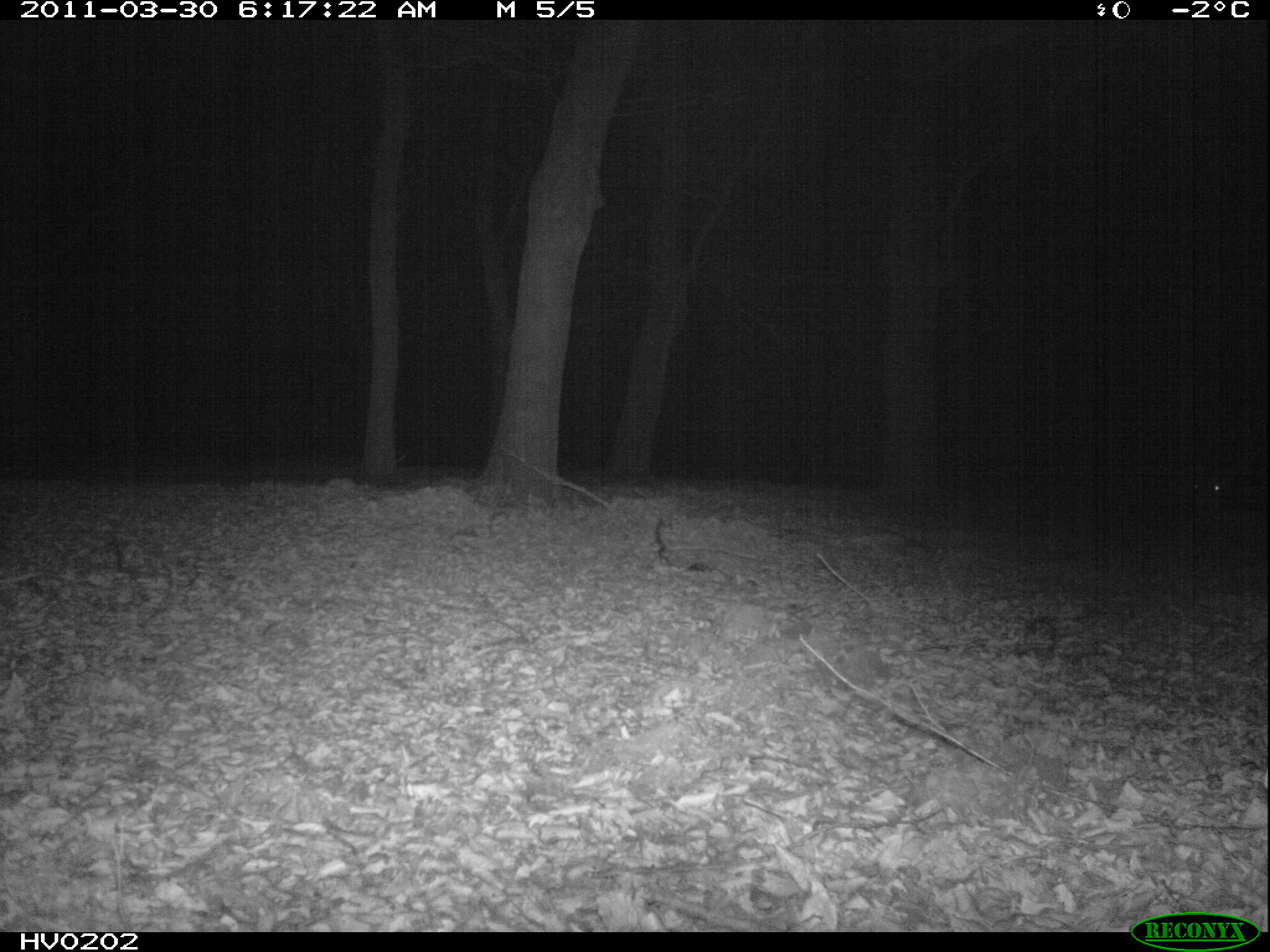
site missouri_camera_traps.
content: no animal present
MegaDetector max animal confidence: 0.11